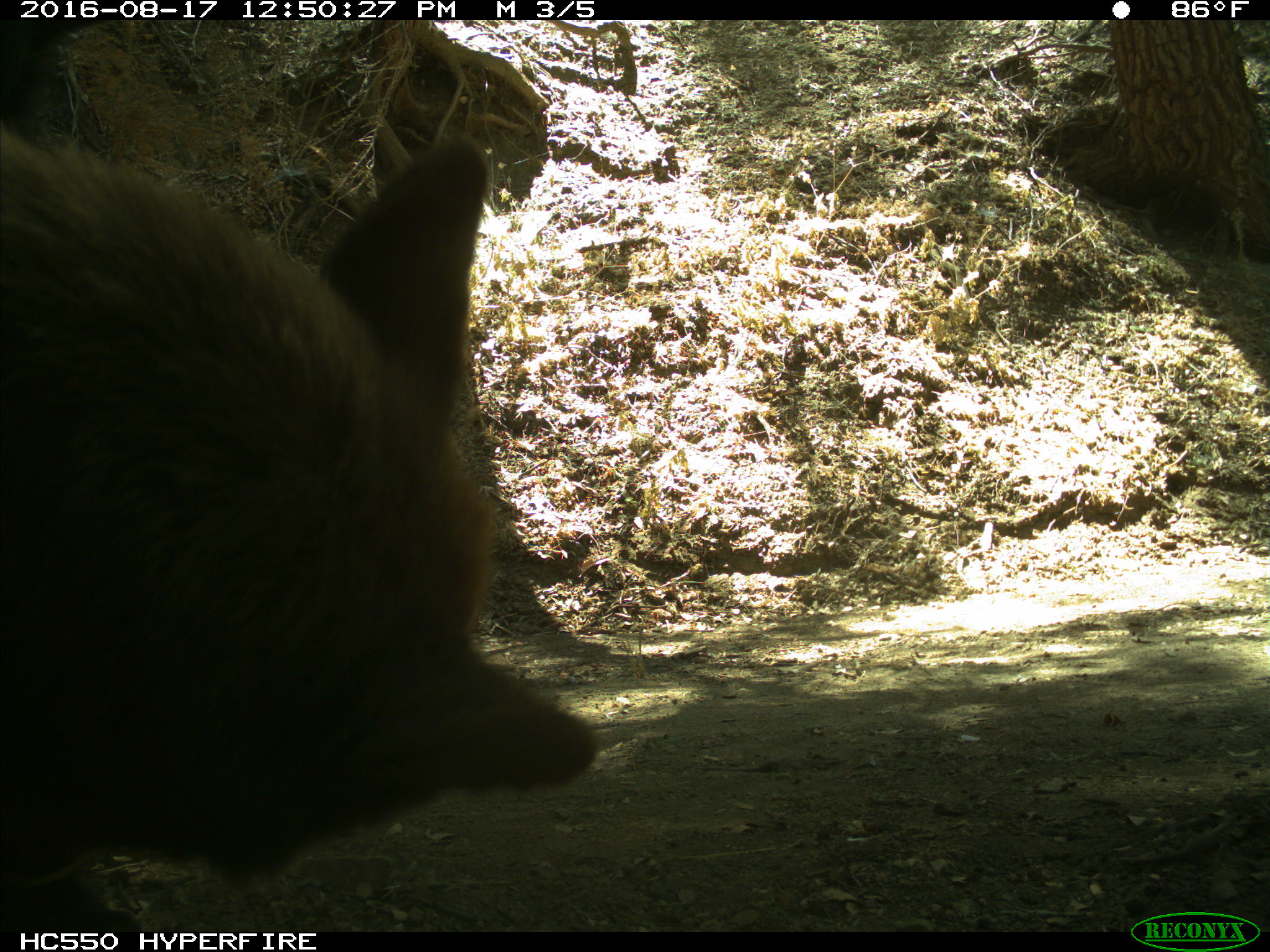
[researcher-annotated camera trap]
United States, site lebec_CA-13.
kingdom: Animalia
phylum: Chordata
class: Mammalia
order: Carnivora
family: Ursidae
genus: Ursus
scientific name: Ursus americanus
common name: american black bear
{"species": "Ursus americanus (american black bear)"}